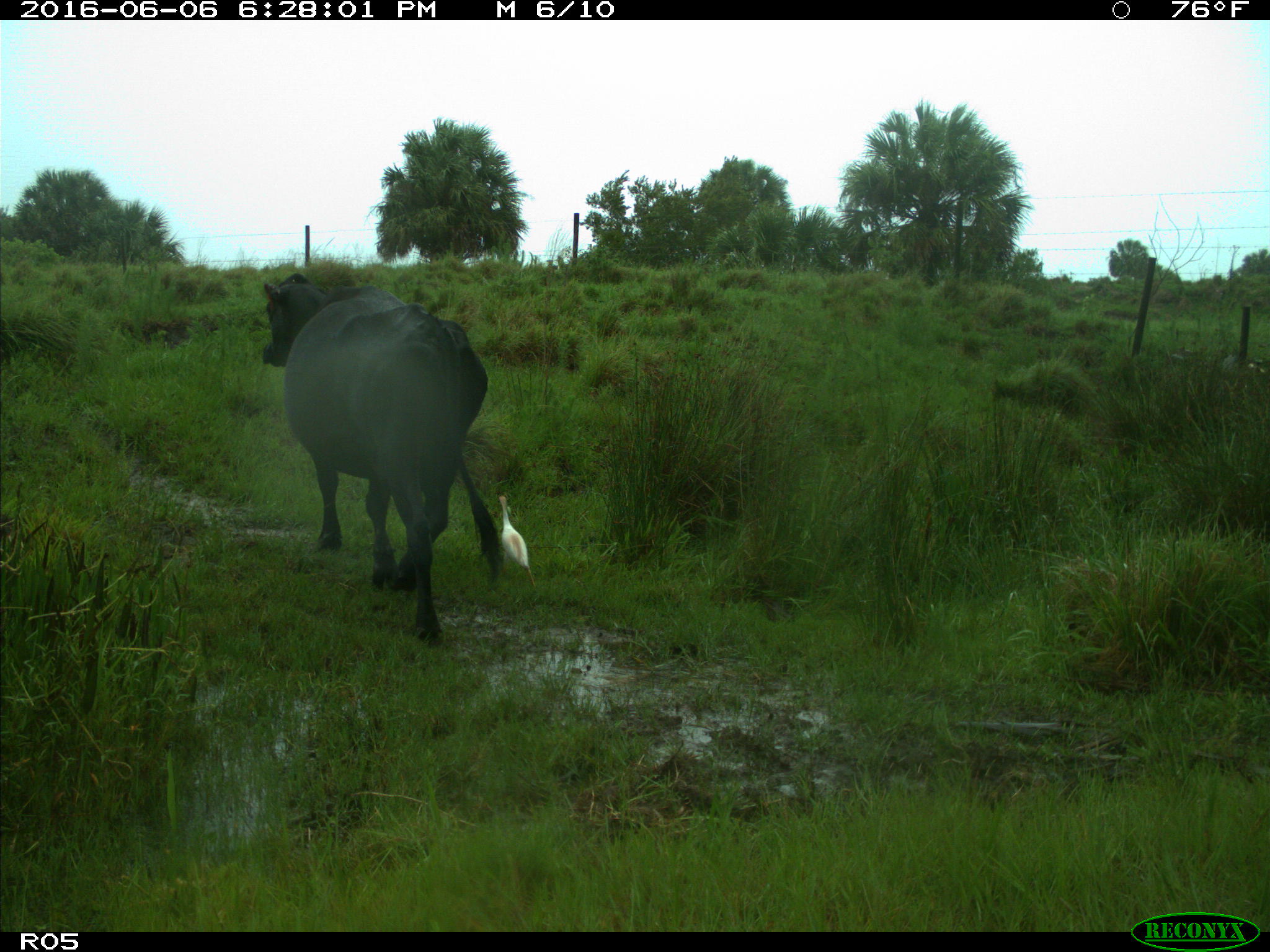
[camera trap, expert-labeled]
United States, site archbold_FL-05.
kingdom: Animalia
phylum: Chordata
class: Mammalia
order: Artiodactyla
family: Bovidae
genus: Bos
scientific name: Bos taurus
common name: domestic cow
Bos taurus (domestic cow).